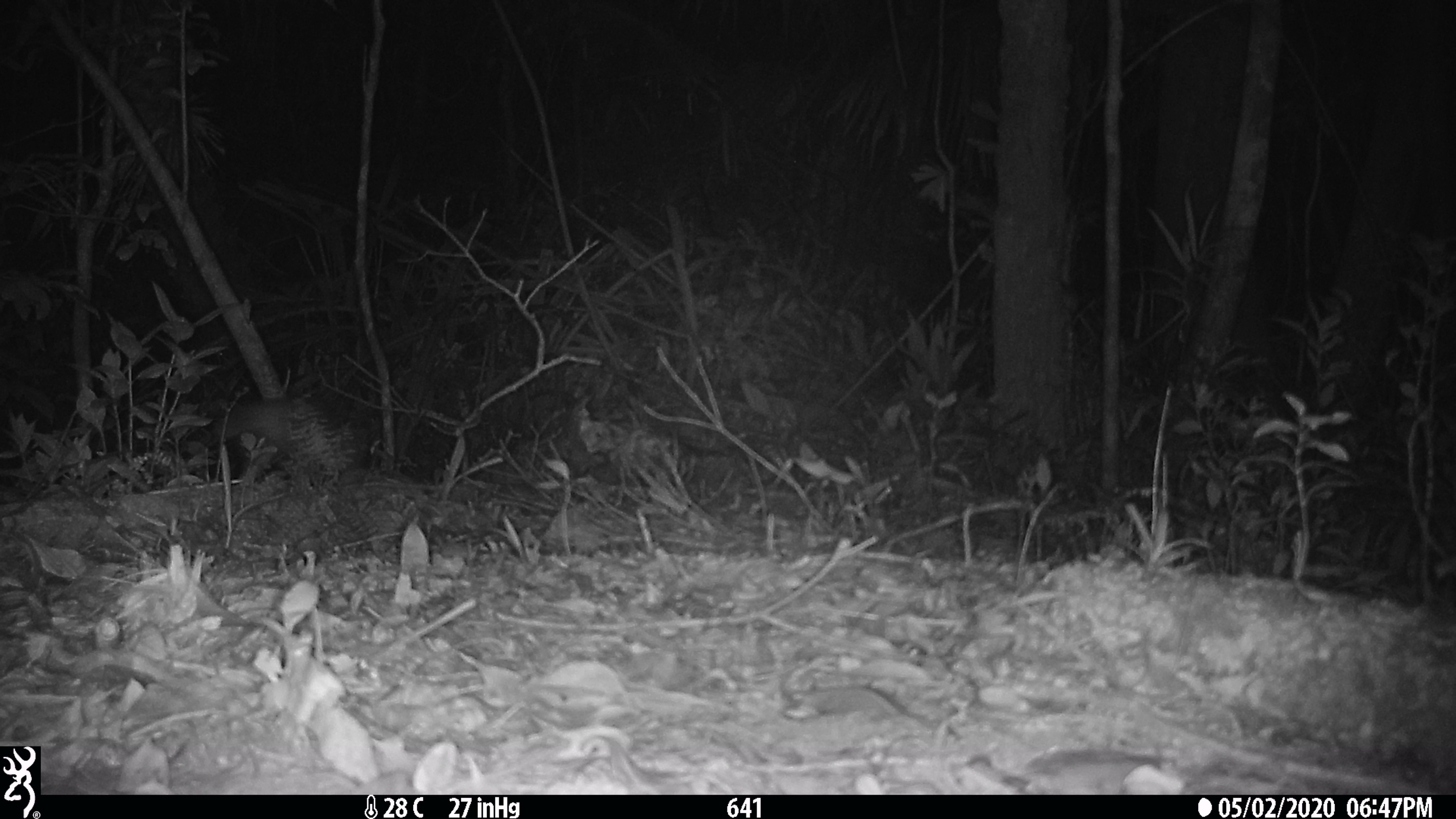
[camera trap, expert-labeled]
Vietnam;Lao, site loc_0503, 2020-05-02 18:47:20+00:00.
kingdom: Animalia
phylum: Chordata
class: Mammalia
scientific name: Mammalia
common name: mammal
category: unidentified small mammal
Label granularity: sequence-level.